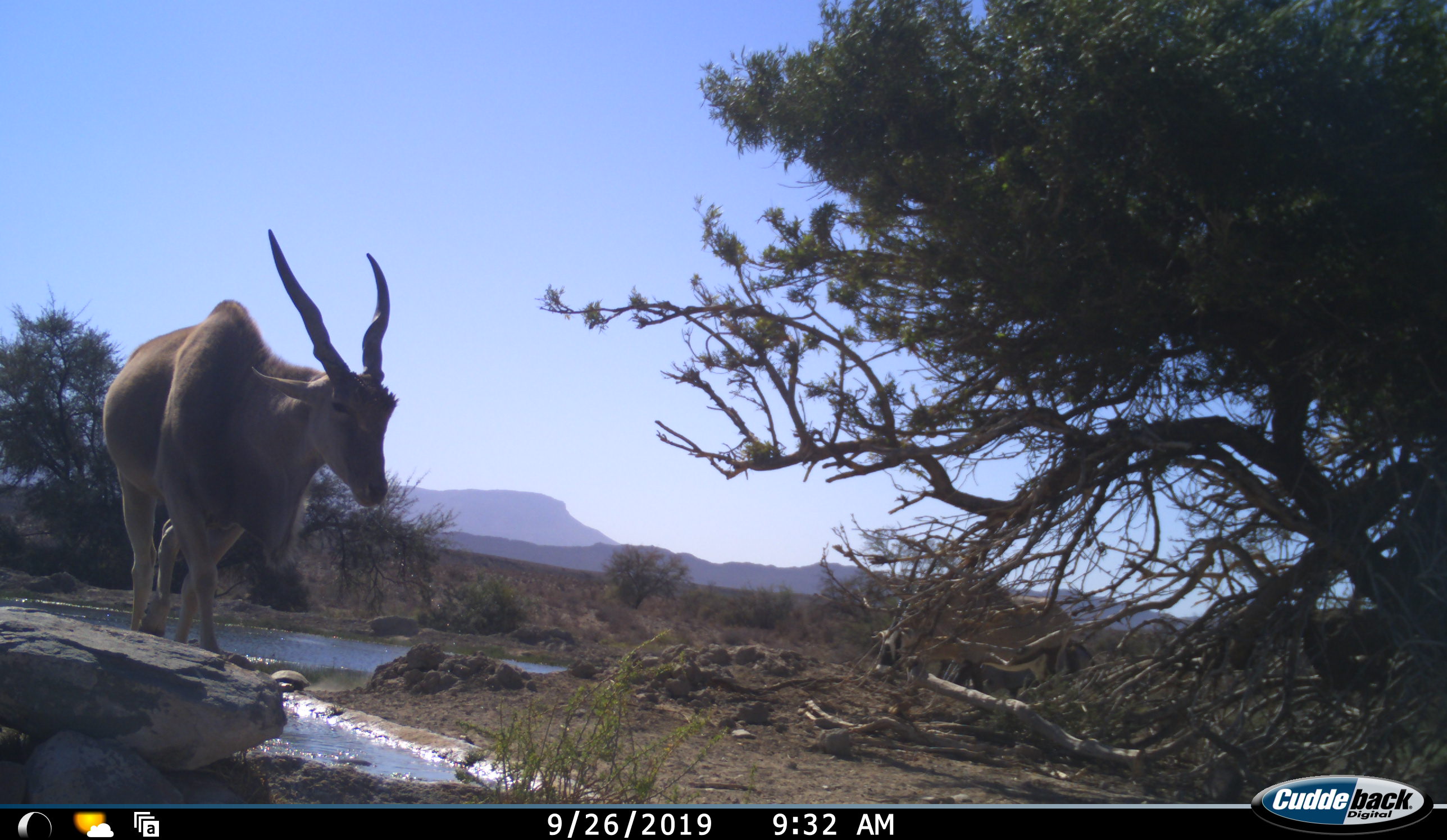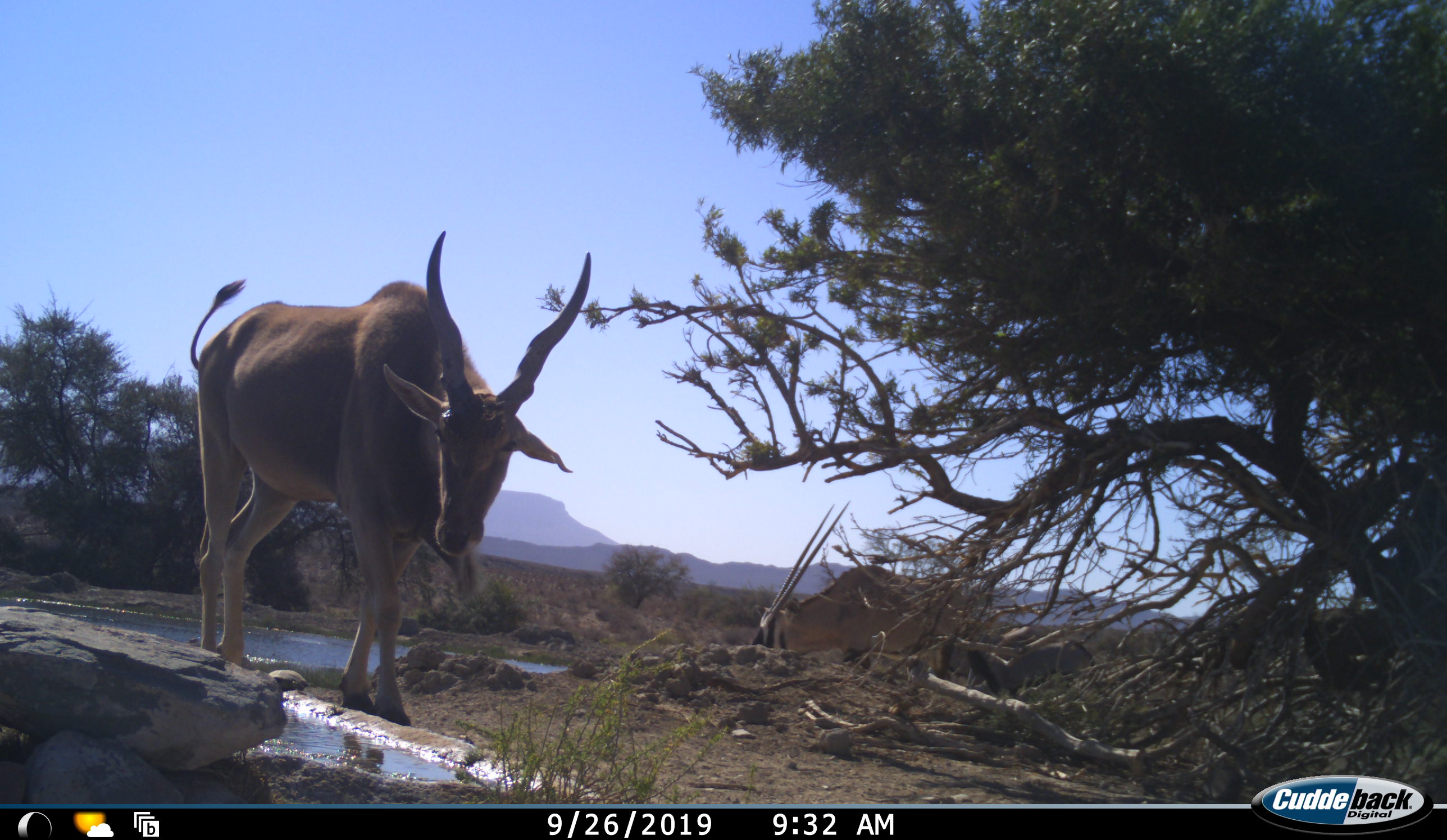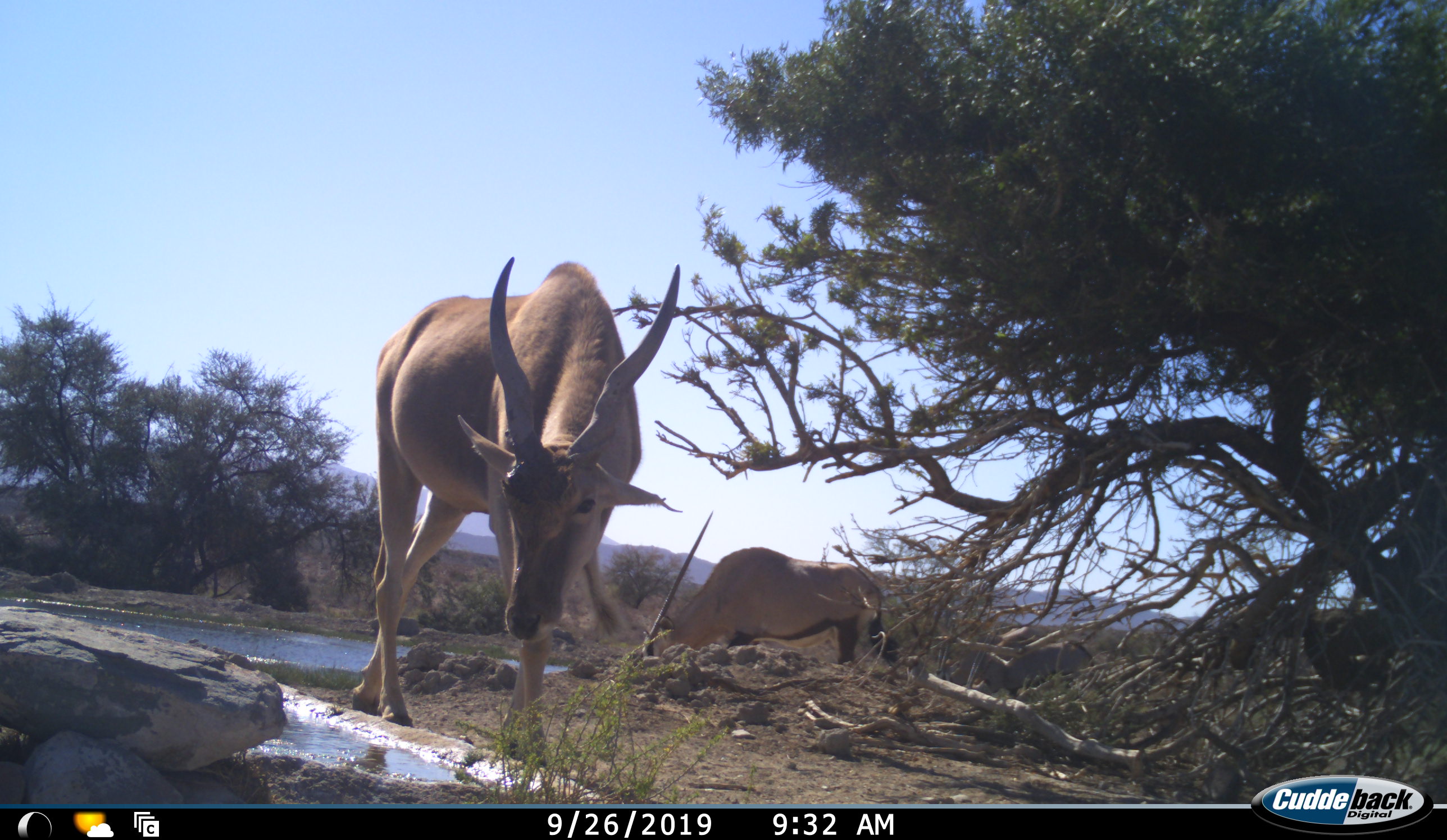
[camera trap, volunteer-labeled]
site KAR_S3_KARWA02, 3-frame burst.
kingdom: Animalia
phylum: Chordata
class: Mammalia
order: Artiodactyla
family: Bovidae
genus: Tragelaphus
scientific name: Tragelaphus oryx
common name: eland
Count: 1.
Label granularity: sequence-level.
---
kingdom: Animalia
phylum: Chordata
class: Mammalia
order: Artiodactyla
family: Bovidae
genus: Oryx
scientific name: Oryx gazella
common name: gemsbok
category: oryx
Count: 1.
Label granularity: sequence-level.